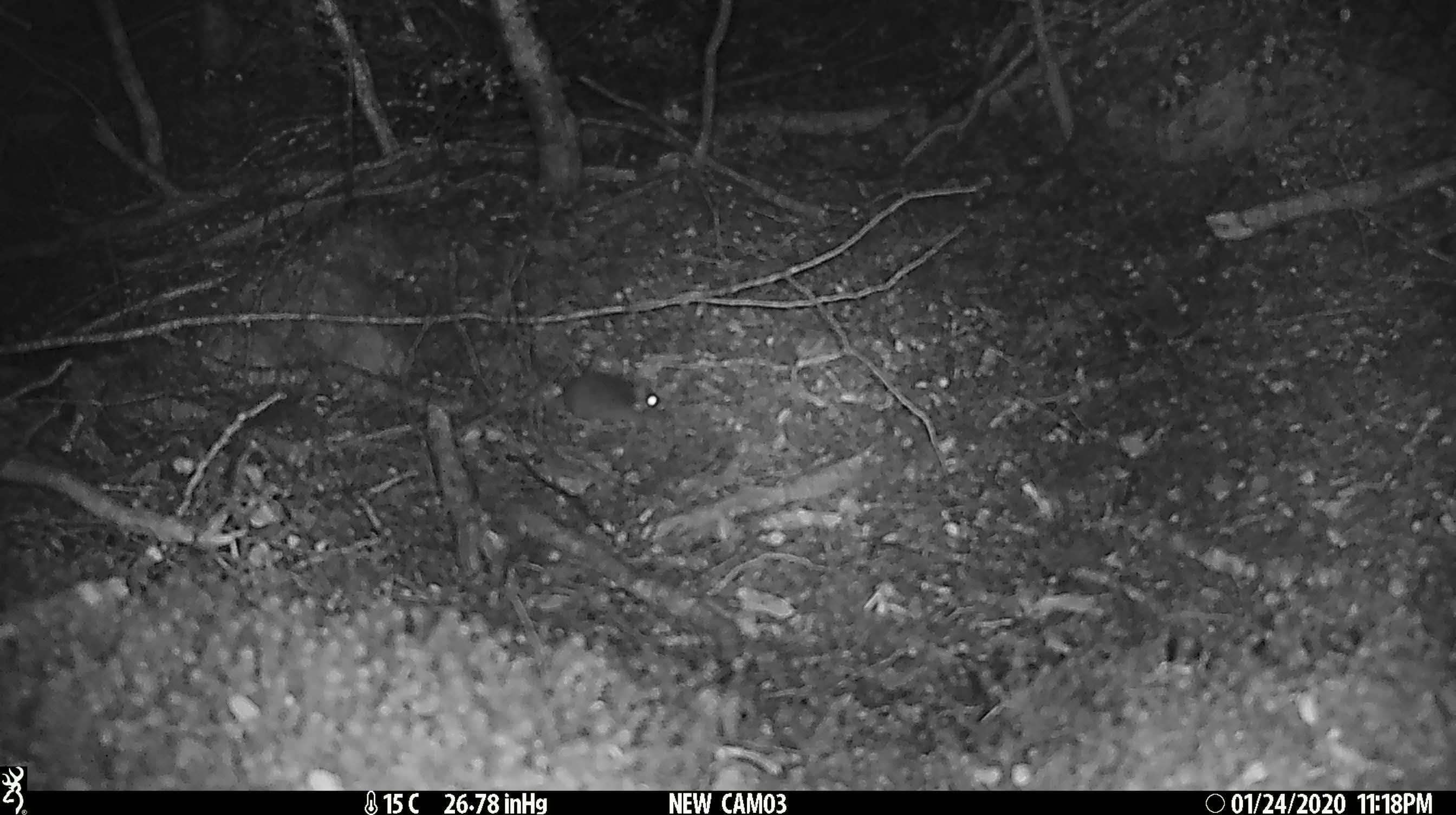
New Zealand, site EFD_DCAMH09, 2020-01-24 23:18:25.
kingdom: Animalia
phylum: Chordata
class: Mammalia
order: Rodentia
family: Muridae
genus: Mus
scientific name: Mus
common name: mouse